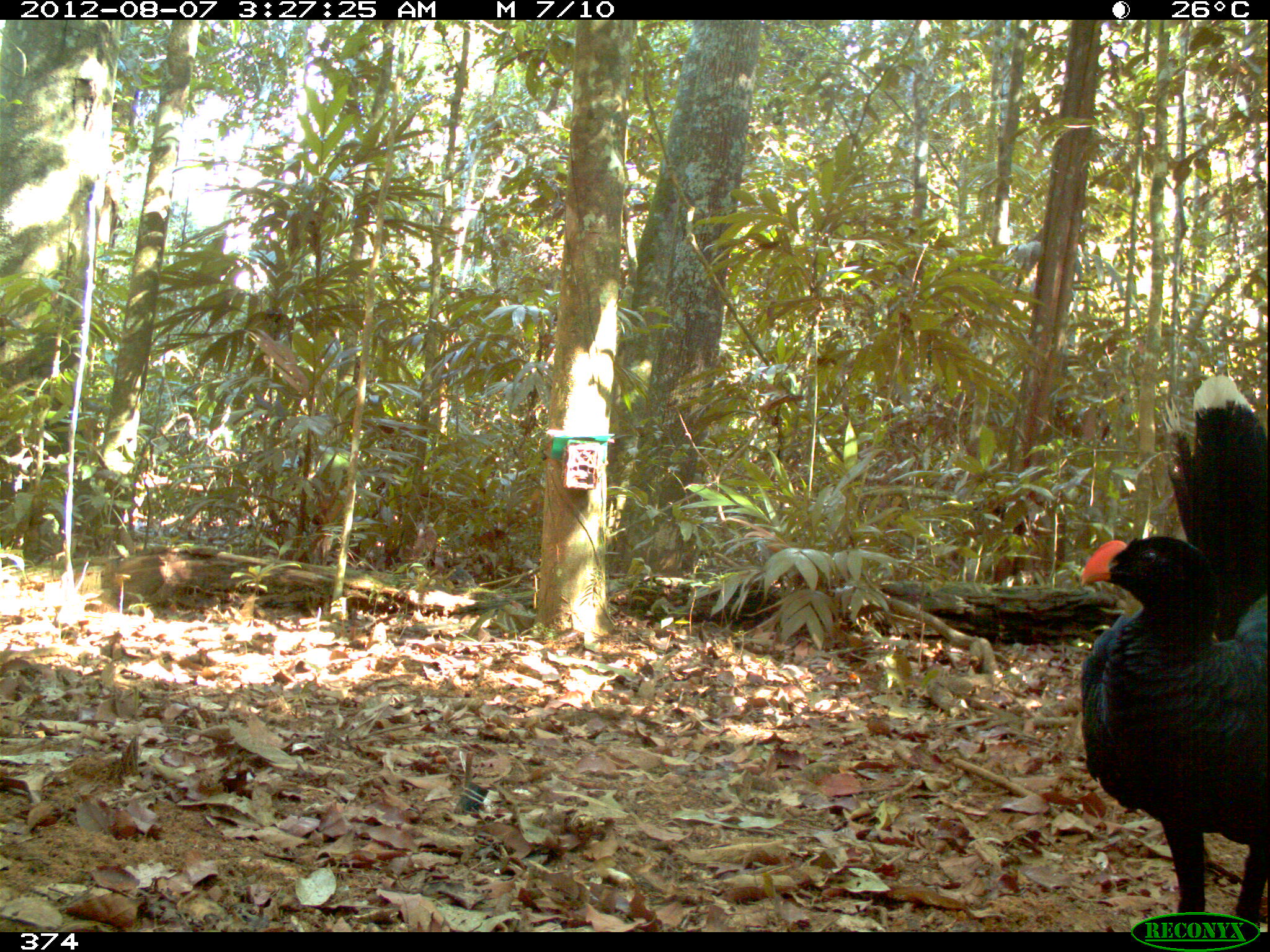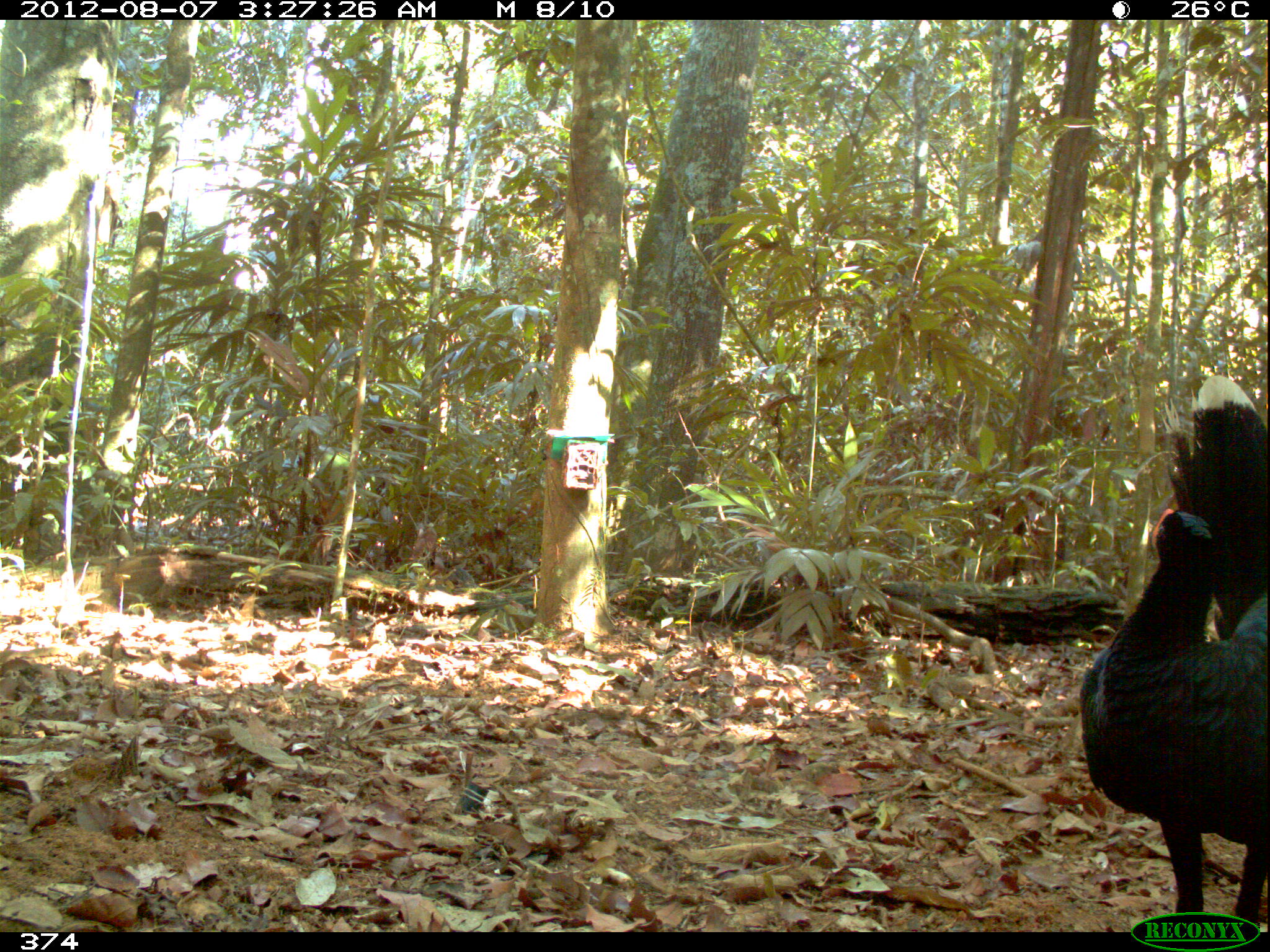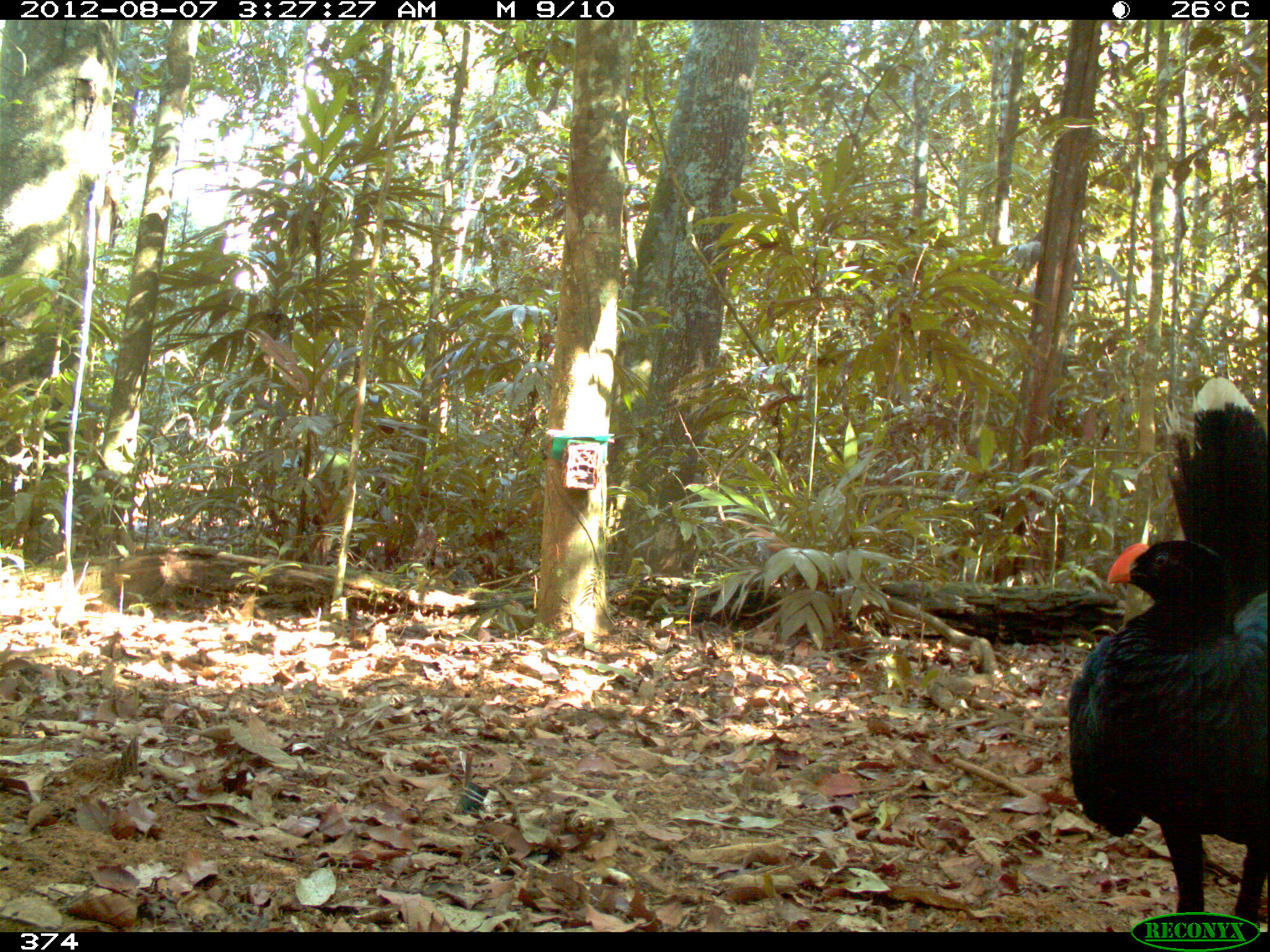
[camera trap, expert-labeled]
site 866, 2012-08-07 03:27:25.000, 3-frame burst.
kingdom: Animalia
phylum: Chordata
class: Aves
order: Galliformes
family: Cracidae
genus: Mitu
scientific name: Mitu tuberosum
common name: razor-billed curassow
Mitu tuberosum (razor-billed curassow).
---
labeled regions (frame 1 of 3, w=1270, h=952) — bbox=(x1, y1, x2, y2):
mitu tuberosum: bbox=(1080, 374, 1270, 932)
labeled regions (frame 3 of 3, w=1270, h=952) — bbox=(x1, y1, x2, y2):
mitu tuberosum: bbox=(1066, 376, 1270, 932)